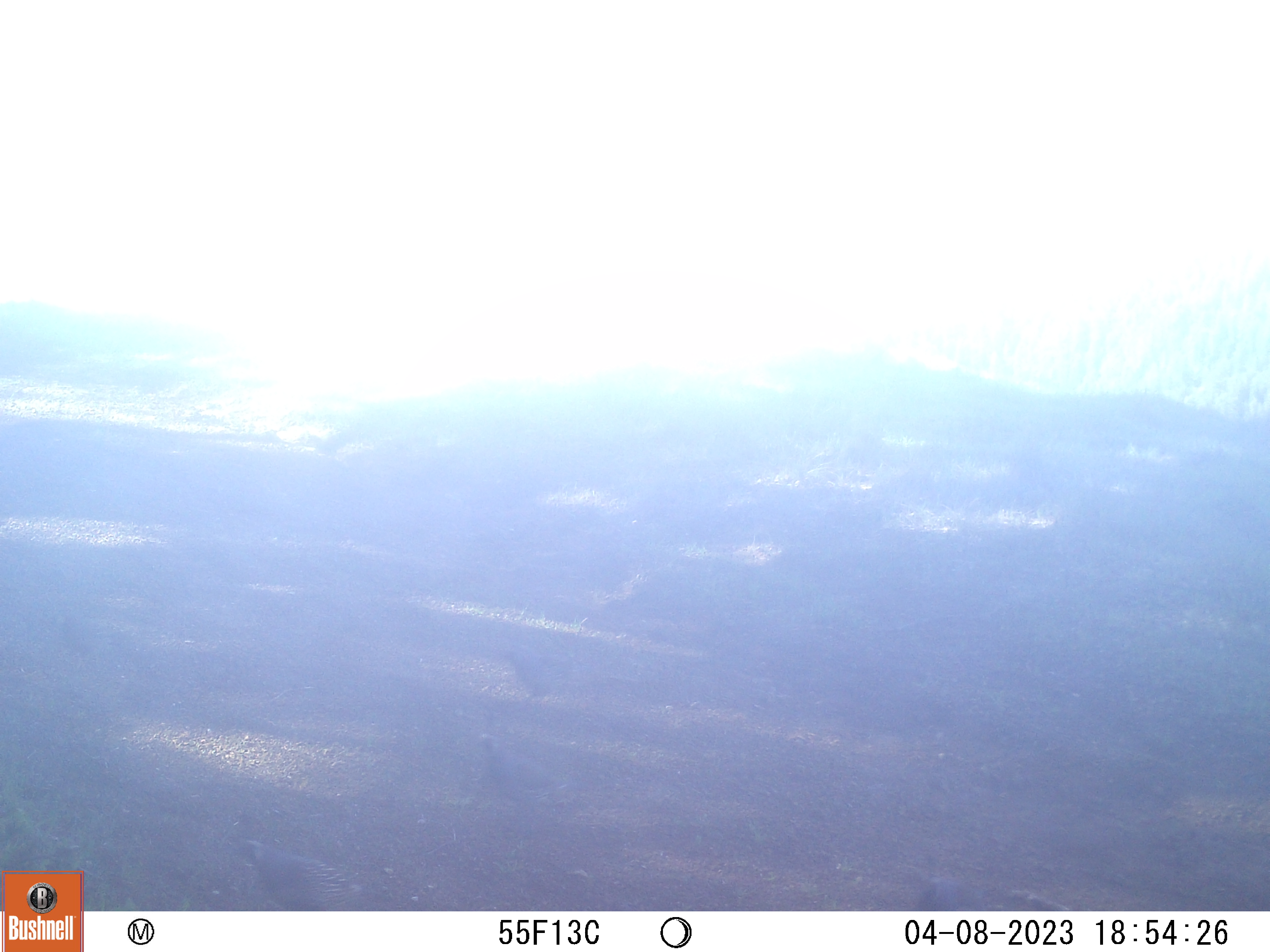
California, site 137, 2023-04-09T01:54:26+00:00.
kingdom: Animalia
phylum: Chordata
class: Aves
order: Galliformes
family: Odontophoridae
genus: Callipepla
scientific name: Callipepla californica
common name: california quail